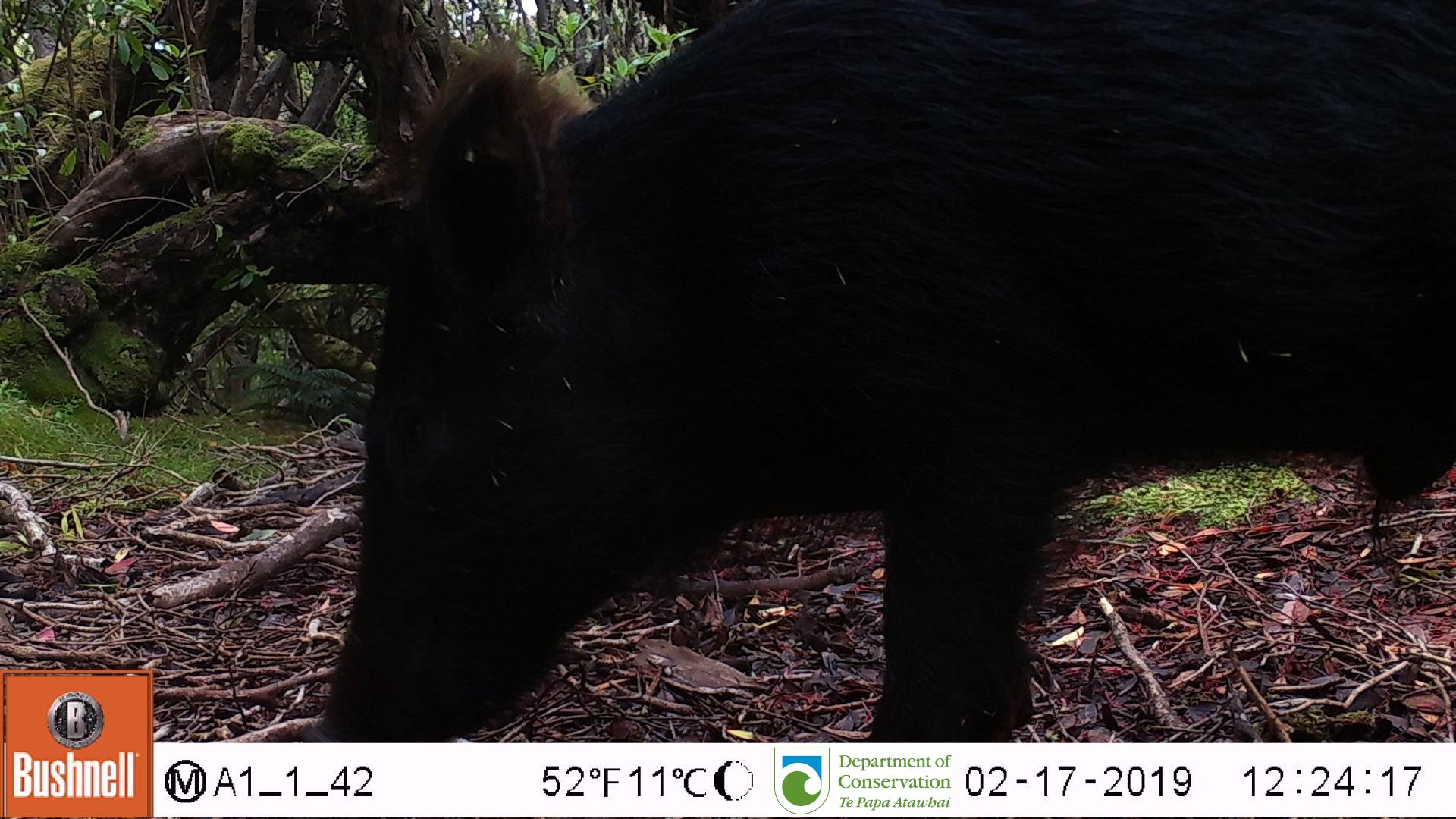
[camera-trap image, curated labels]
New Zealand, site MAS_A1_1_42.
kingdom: Animalia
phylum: Chordata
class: Mammalia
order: Artiodactyla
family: Suidae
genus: Sus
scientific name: Sus scrofa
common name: pig